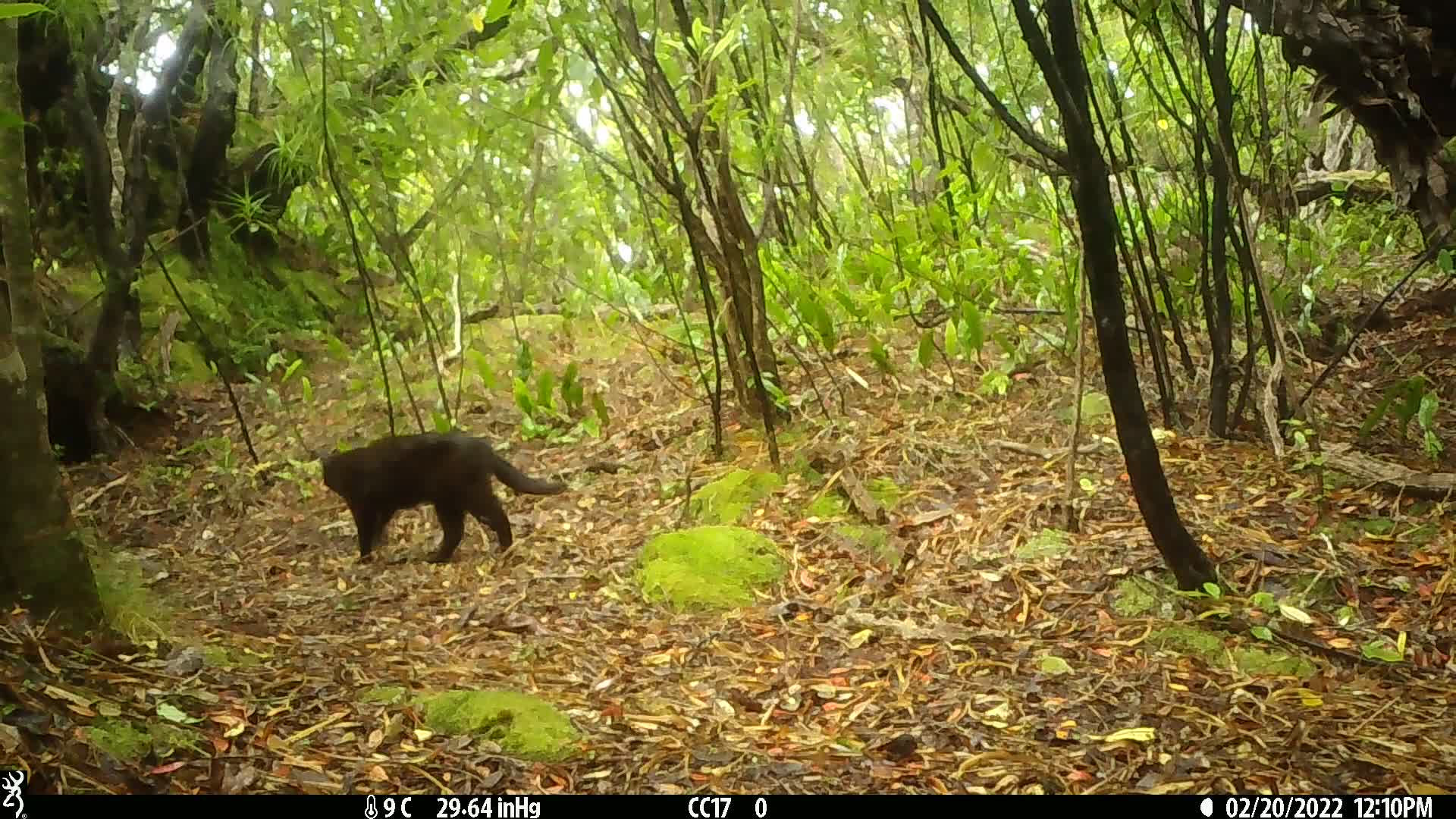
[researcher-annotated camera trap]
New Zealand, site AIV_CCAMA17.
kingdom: Animalia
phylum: Chordata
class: Mammalia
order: Carnivora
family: Felidae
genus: Felis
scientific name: Felis catus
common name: domestic cat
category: cat